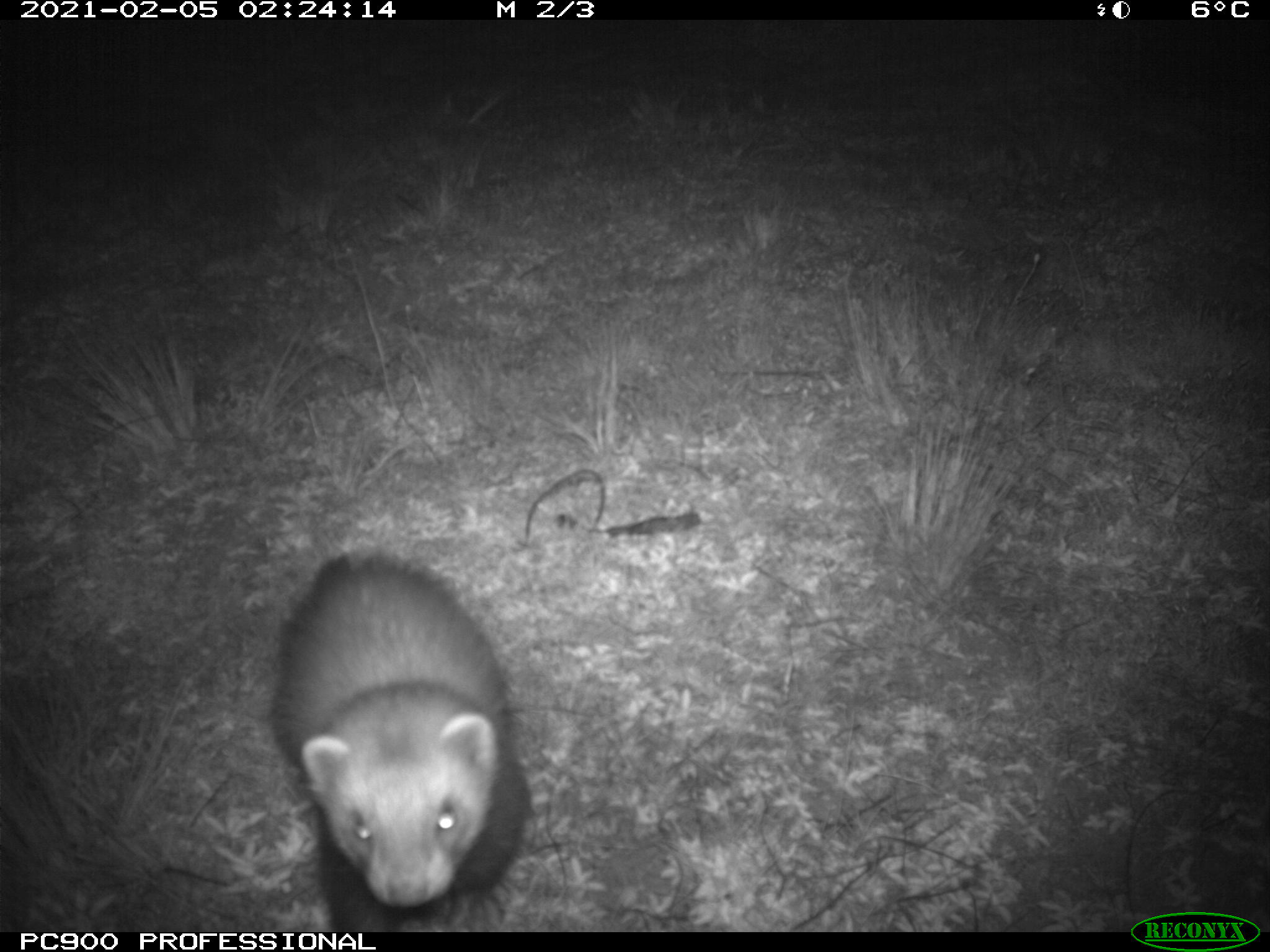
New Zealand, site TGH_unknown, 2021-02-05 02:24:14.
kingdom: Animalia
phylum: Chordata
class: Mammalia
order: Carnivora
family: Mustelidae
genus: Mustela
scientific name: Mustela furo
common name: ferret